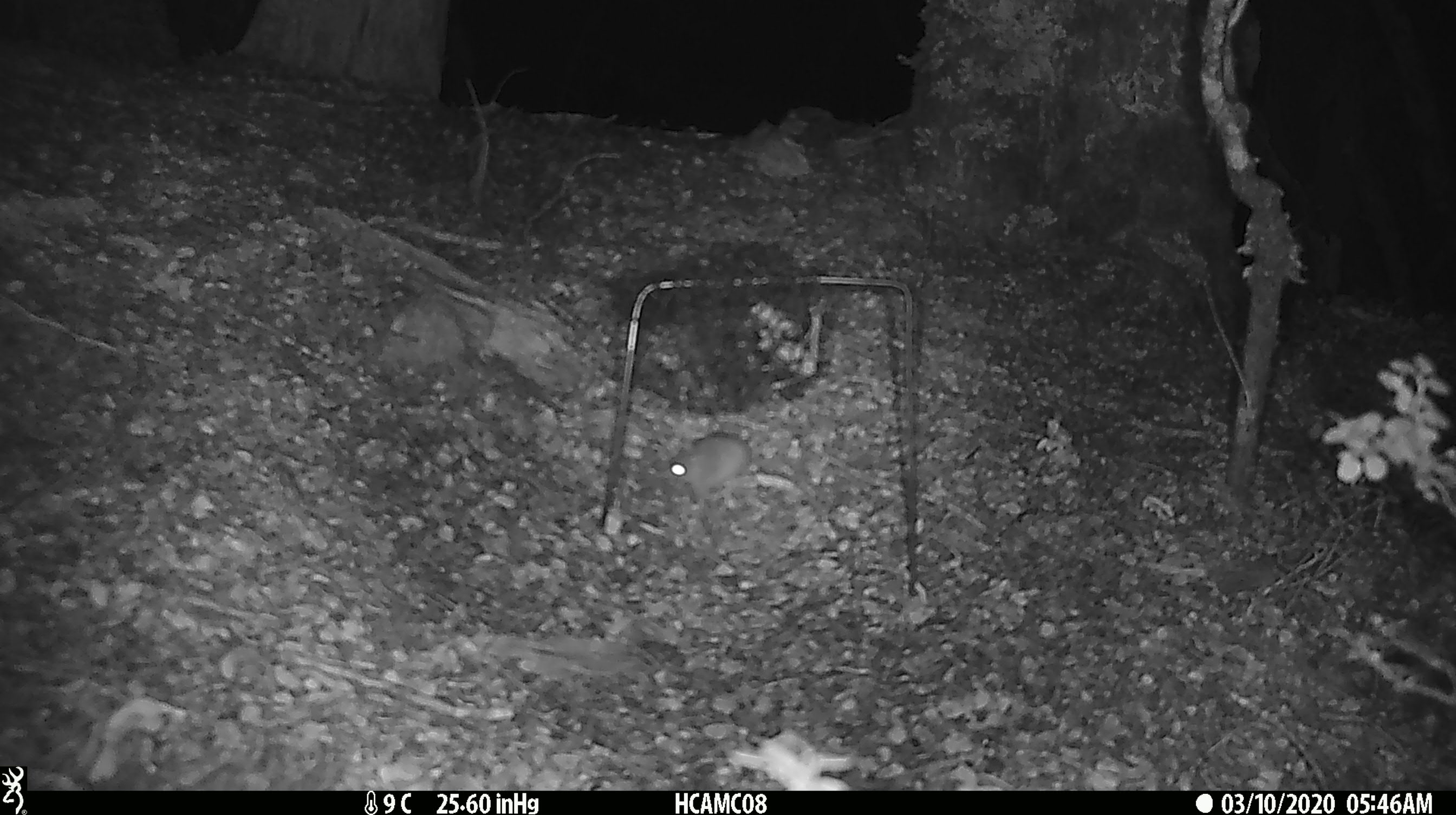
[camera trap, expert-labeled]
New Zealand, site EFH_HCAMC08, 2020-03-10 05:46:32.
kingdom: Animalia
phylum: Chordata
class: Mammalia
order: Rodentia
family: Muridae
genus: Mus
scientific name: Mus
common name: mouse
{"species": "mouse (Mus)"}